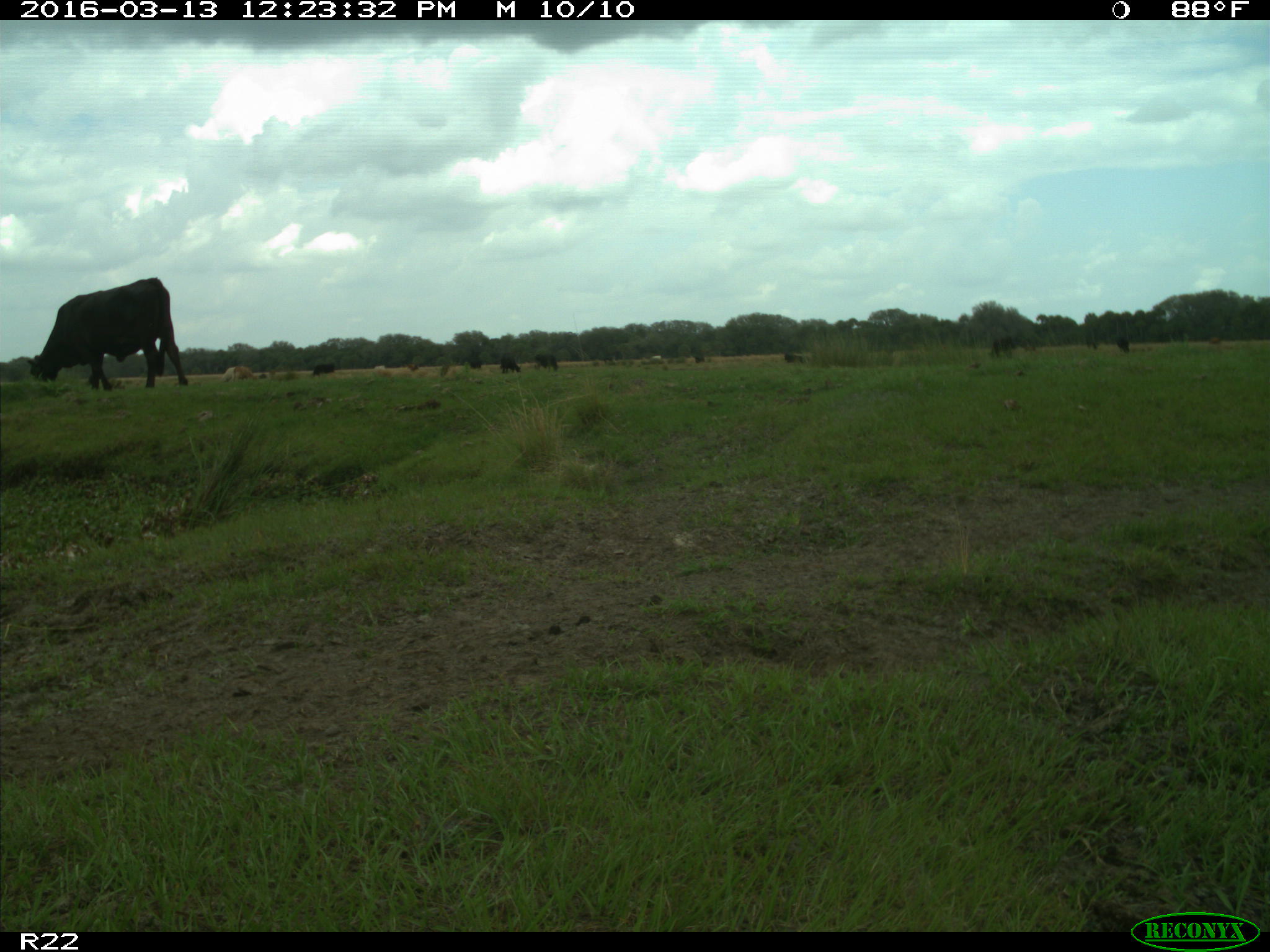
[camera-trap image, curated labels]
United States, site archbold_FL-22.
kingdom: Animalia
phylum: Chordata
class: Mammalia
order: Artiodactyla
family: Bovidae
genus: Bos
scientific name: Bos taurus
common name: domestic cow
Bos taurus (domestic cow).